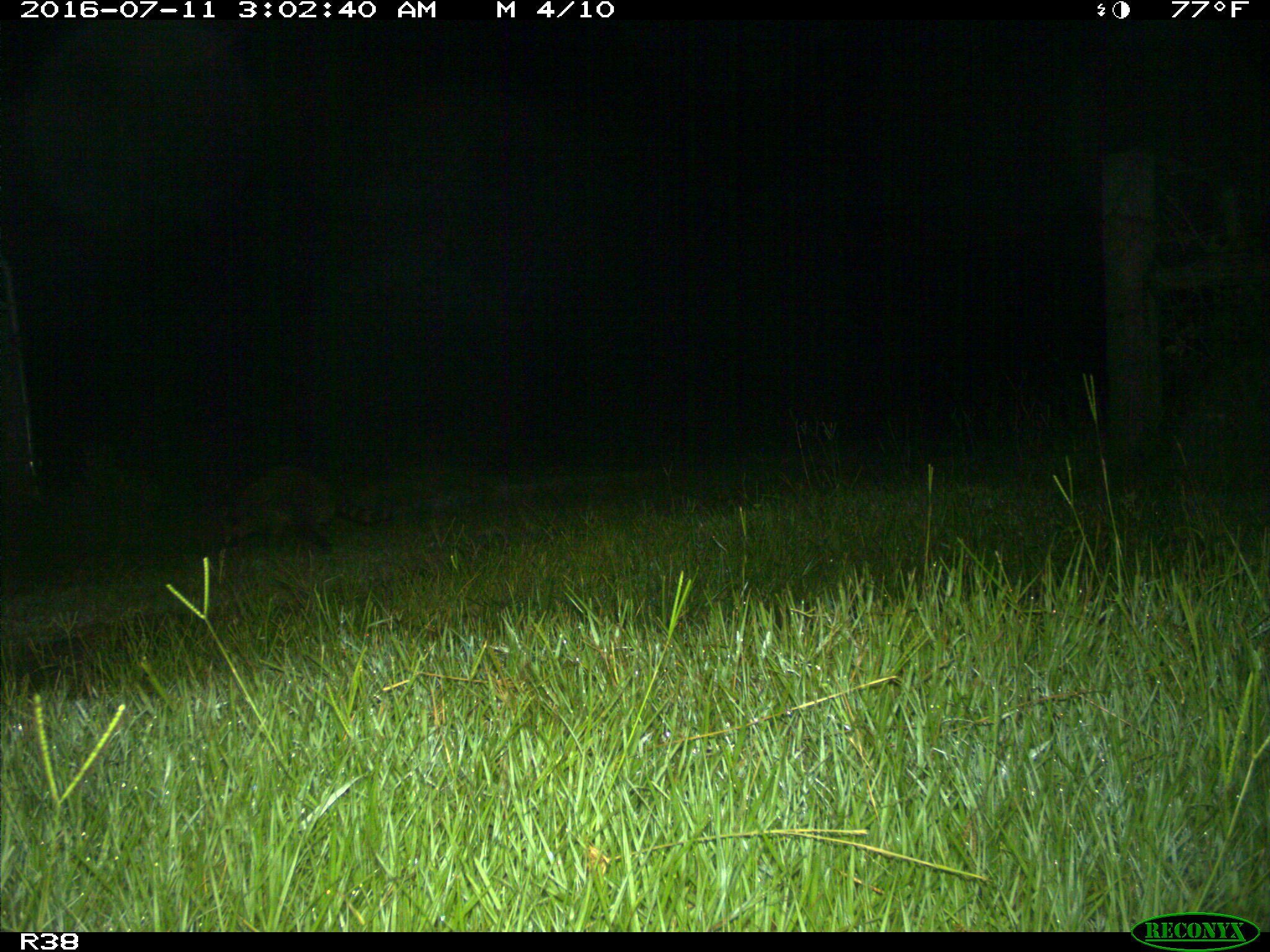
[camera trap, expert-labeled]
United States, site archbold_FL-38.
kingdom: Animalia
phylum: Chordata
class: Mammalia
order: Carnivora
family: Procyonidae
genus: Procyon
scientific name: Procyon lotor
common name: common raccoon